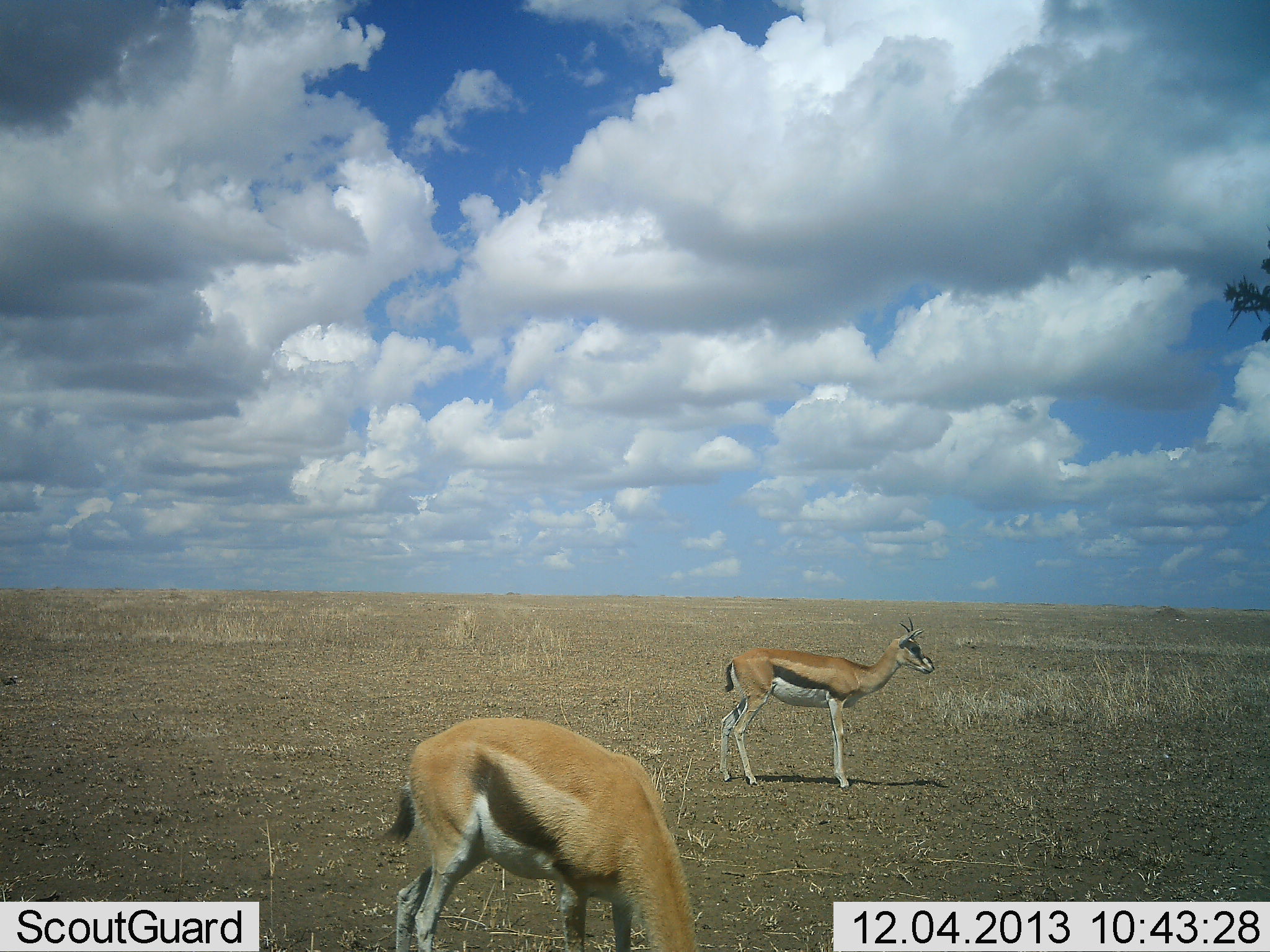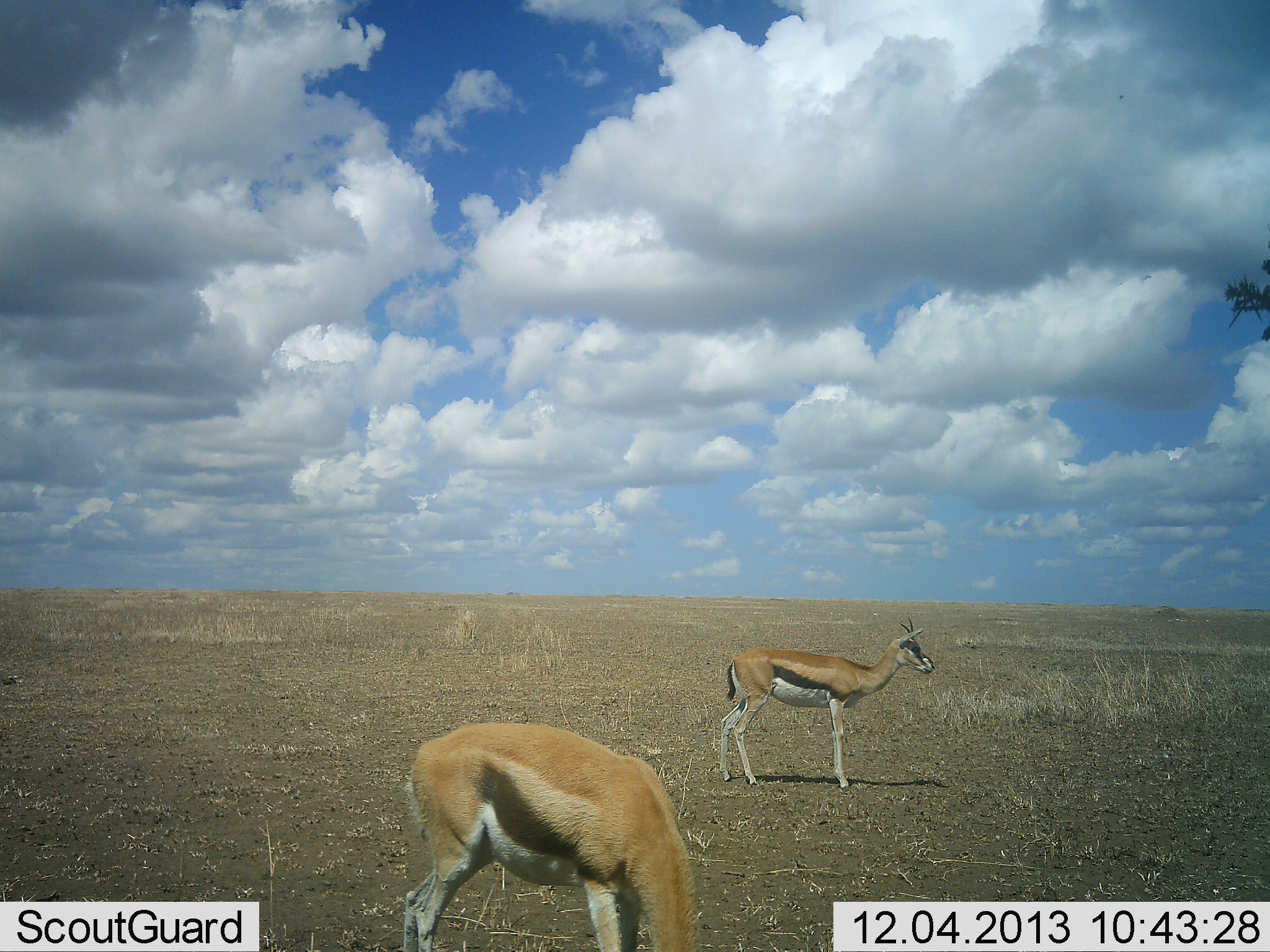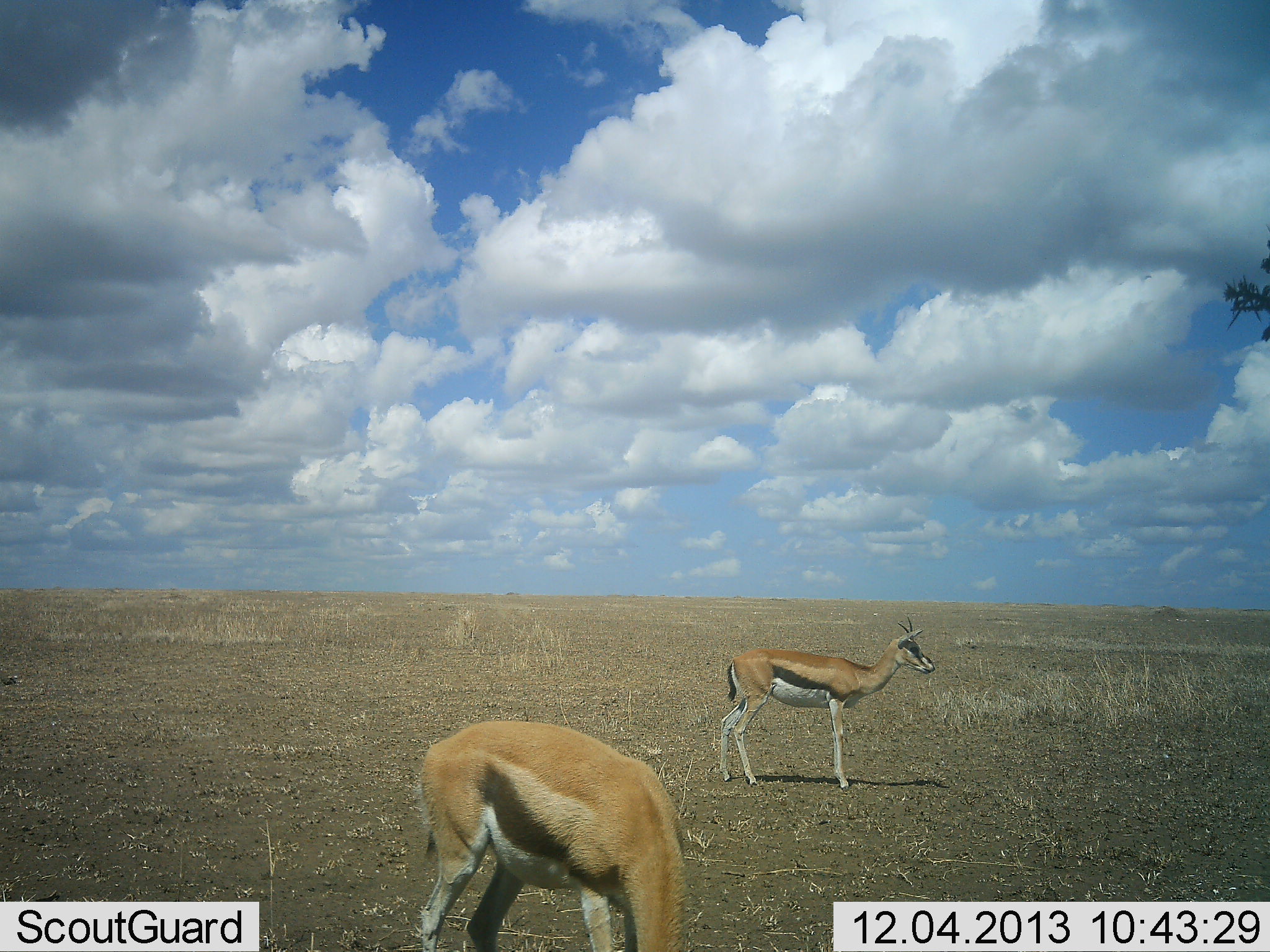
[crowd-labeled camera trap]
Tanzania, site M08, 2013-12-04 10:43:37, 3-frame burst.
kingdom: Animalia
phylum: Chordata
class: Mammalia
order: Artiodactyla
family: Bovidae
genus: Eudorcas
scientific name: Eudorcas thomsonii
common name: thomson's gazelle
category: gazellethomsons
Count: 2.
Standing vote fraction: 100%.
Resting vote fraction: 0%.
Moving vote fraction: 0%.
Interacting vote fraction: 0%.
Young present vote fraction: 0%.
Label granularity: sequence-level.